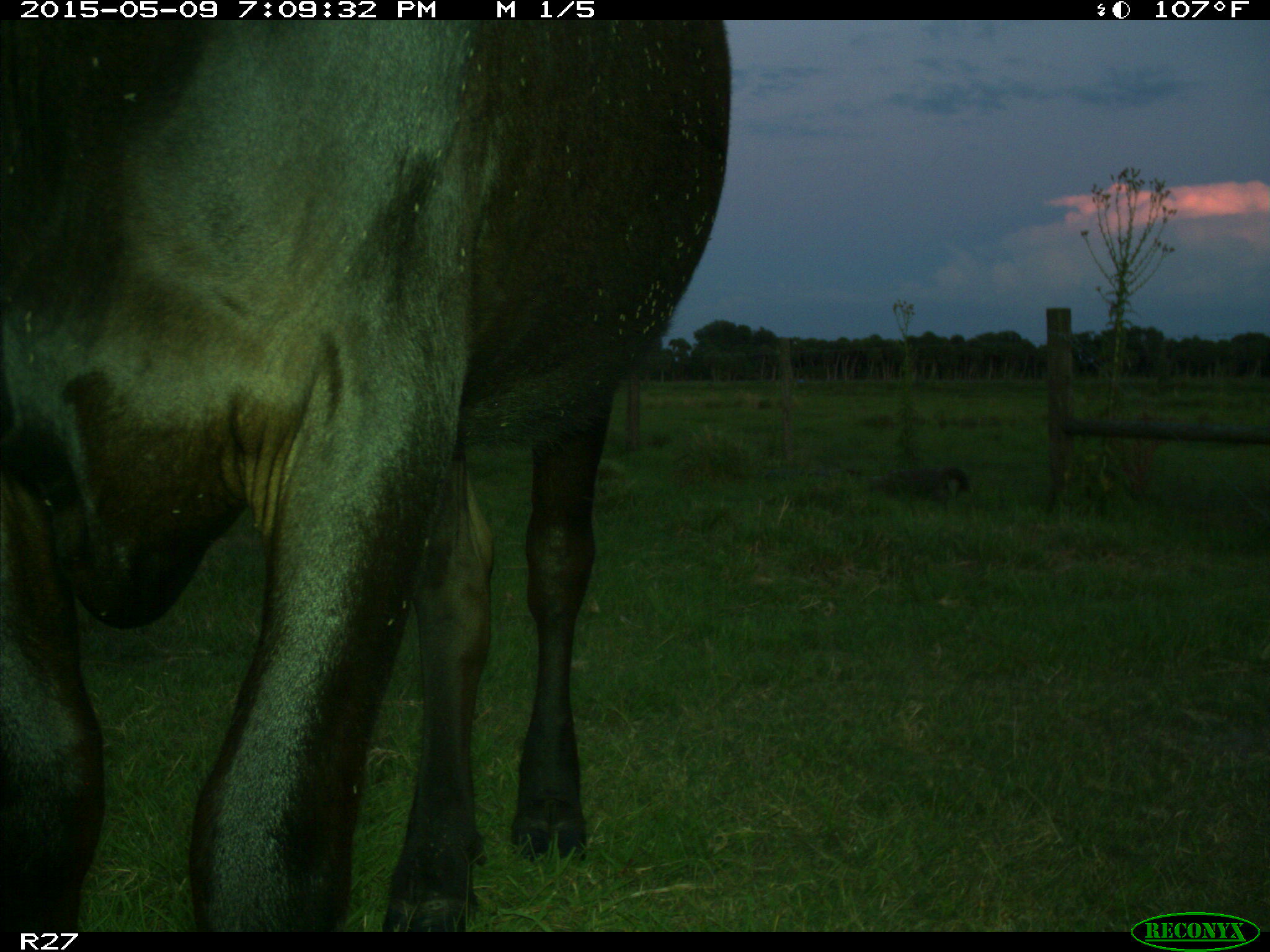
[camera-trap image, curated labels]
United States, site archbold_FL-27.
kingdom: Animalia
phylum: Chordata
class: Mammalia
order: Artiodactyla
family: Bovidae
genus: Bos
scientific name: Bos taurus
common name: domestic cow